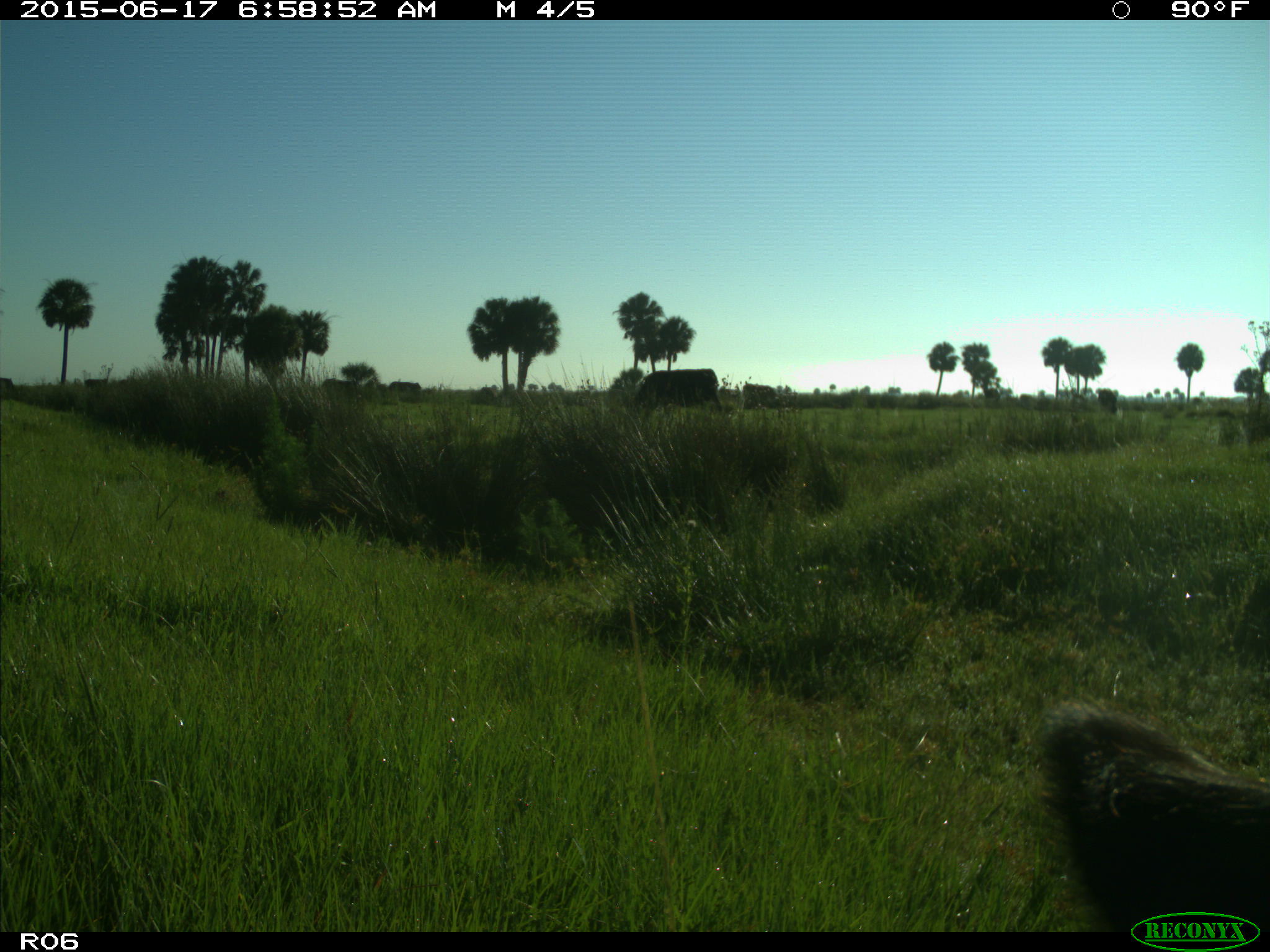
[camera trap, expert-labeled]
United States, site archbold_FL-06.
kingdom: Animalia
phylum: Chordata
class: Mammalia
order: Artiodactyla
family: Bovidae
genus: Bos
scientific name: Bos taurus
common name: domestic cow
Bos taurus (domestic cow).